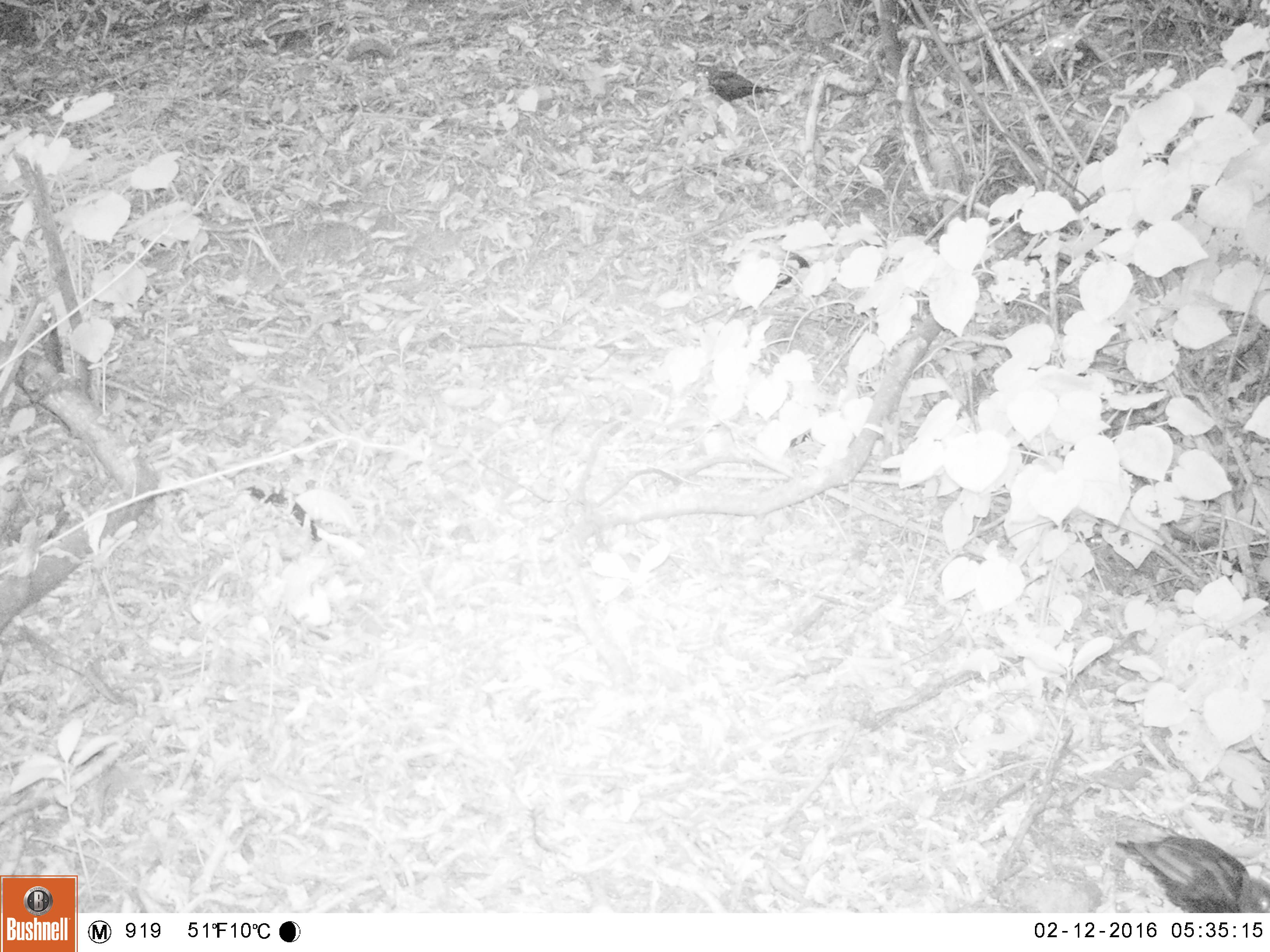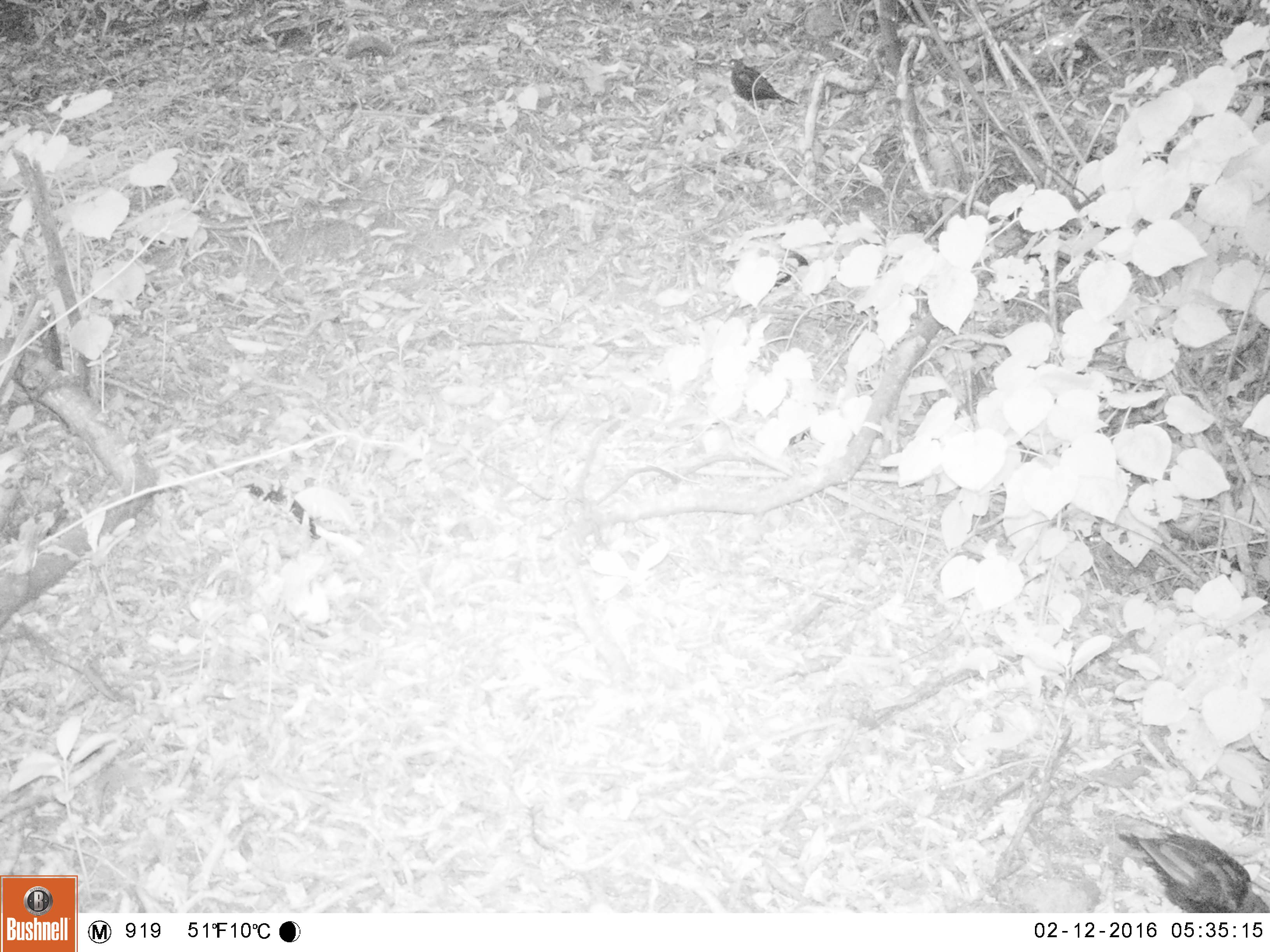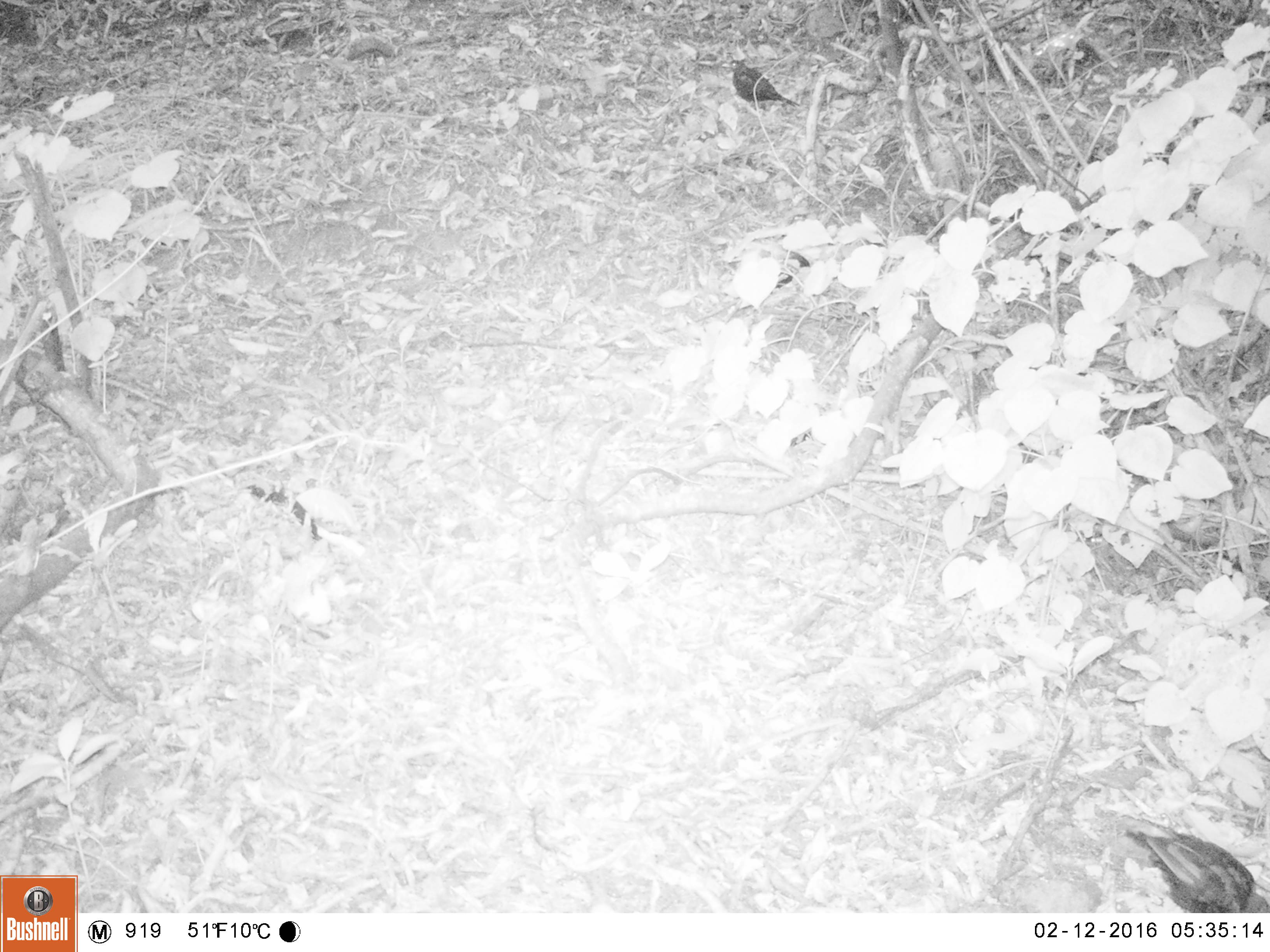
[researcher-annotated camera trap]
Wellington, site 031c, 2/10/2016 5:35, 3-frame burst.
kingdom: Animalia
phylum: Chordata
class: Aves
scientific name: Aves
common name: bird